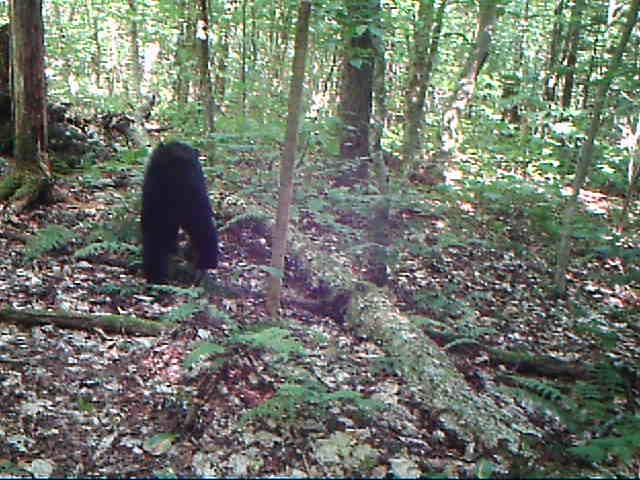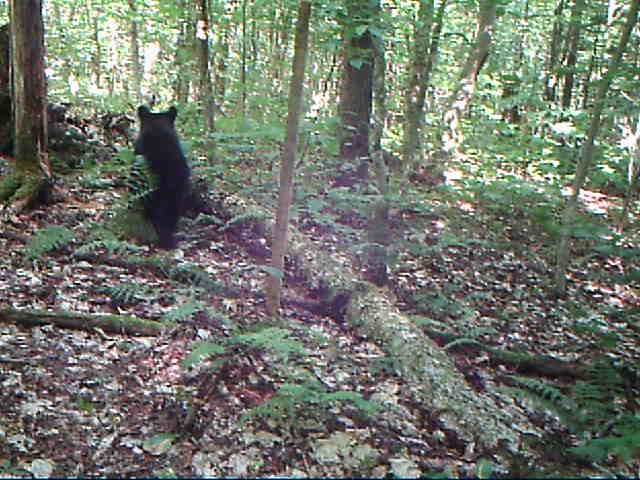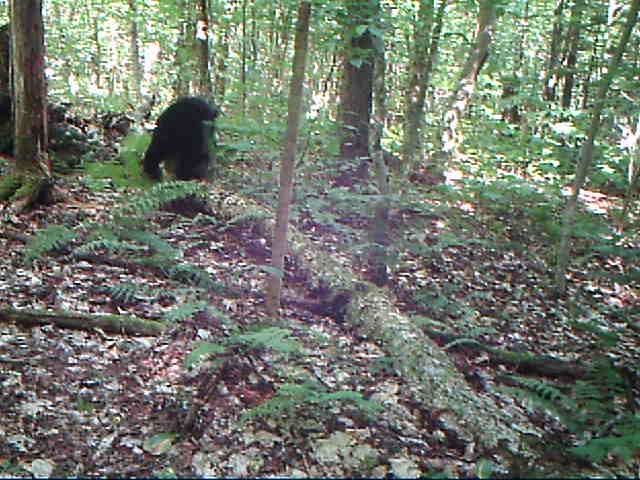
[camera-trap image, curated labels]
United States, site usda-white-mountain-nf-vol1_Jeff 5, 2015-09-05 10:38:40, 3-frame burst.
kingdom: Animalia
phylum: Chordata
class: Mammalia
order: Carnivora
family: Ursidae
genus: Ursus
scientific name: Ursus americanus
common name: black bear